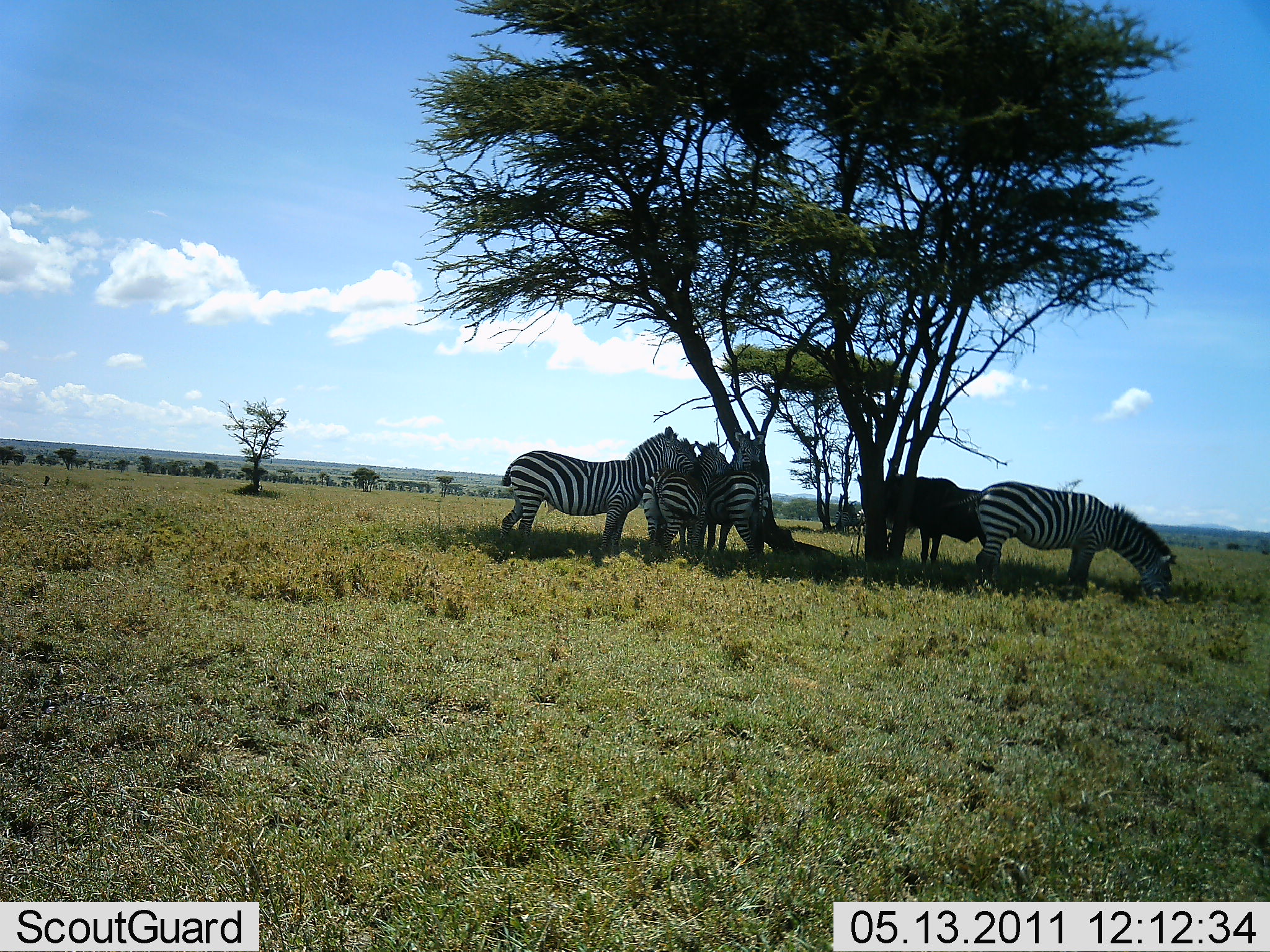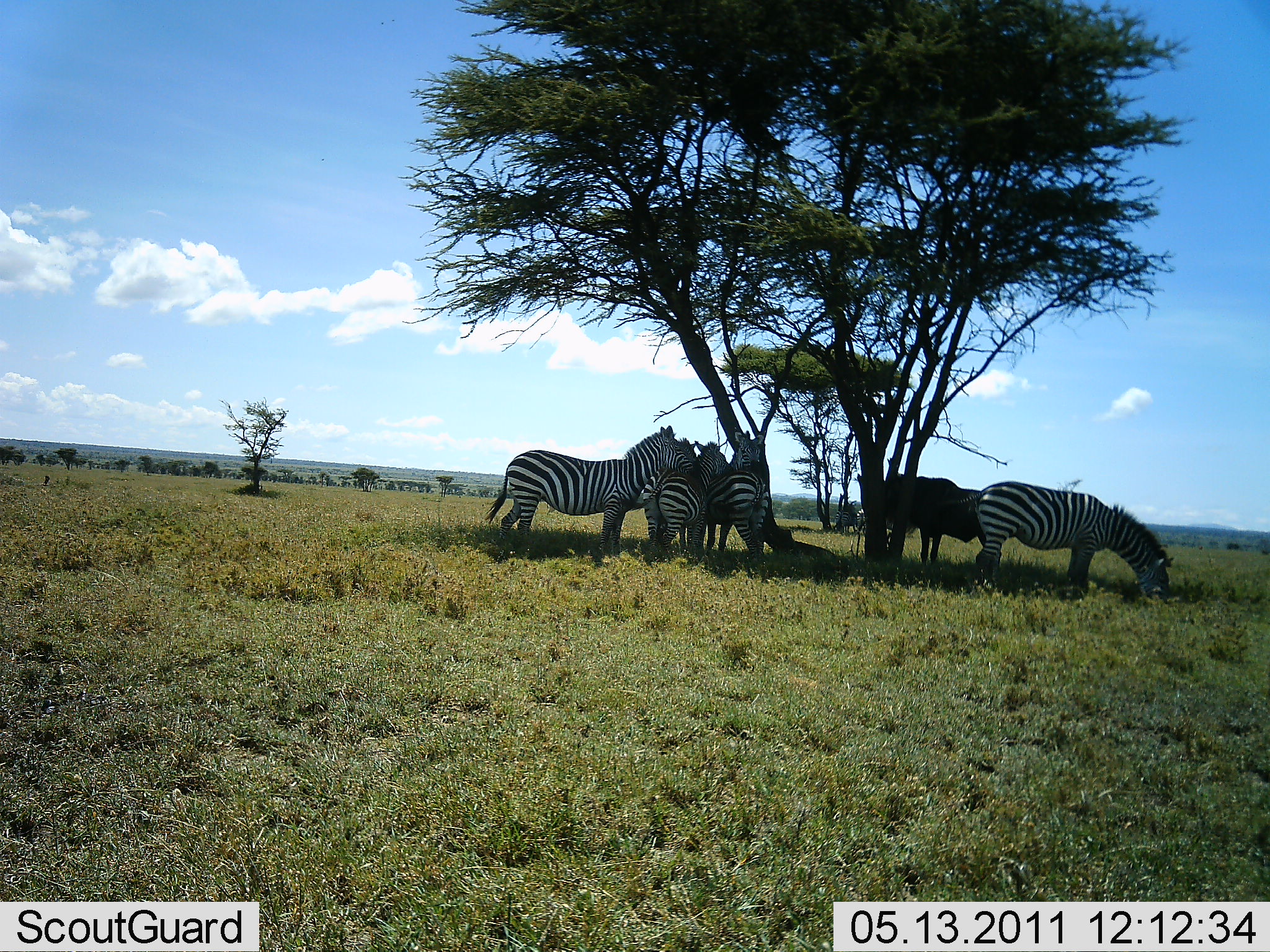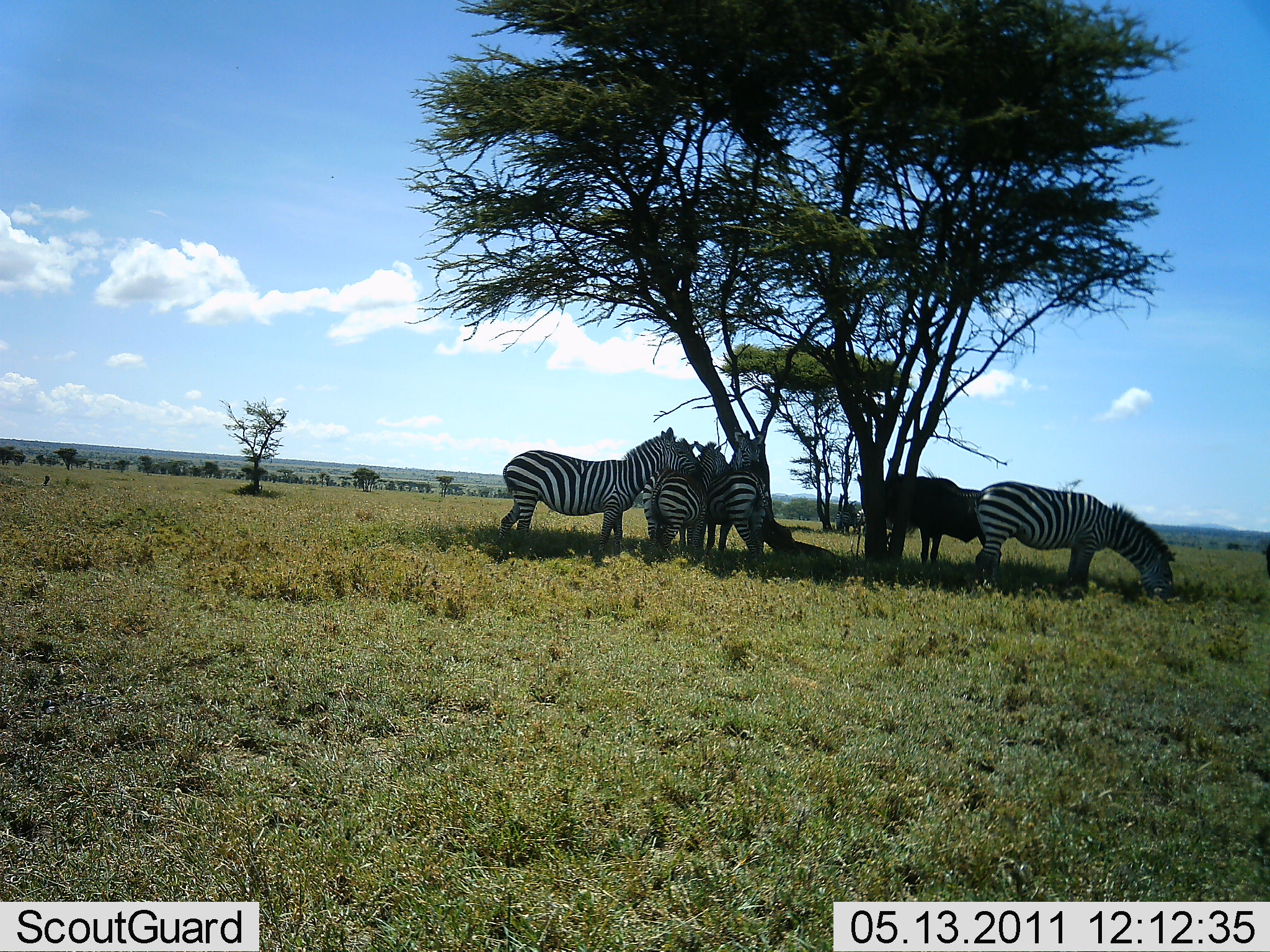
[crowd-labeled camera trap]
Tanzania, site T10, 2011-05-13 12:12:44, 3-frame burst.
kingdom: Animalia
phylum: Chordata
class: Mammalia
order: Perissodactyla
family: Equidae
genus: Equus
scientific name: Equus quagga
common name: plains zebra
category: zebra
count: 5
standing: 72%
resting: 11%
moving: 0%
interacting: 39%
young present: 0%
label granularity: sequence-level